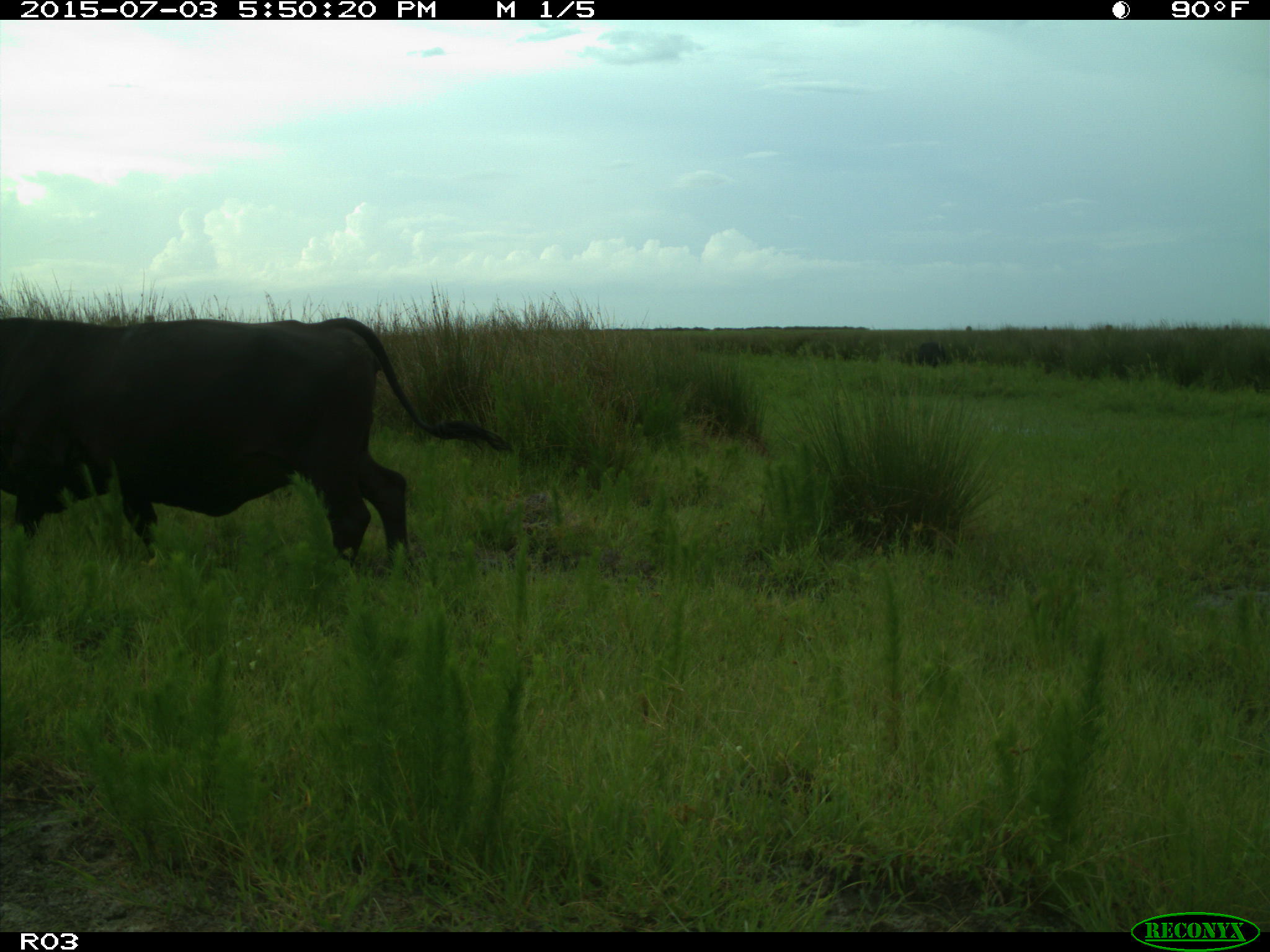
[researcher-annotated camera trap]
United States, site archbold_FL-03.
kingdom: Animalia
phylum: Chordata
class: Mammalia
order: Artiodactyla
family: Bovidae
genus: Bos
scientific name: Bos taurus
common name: domestic cow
Bos taurus (domestic cow).